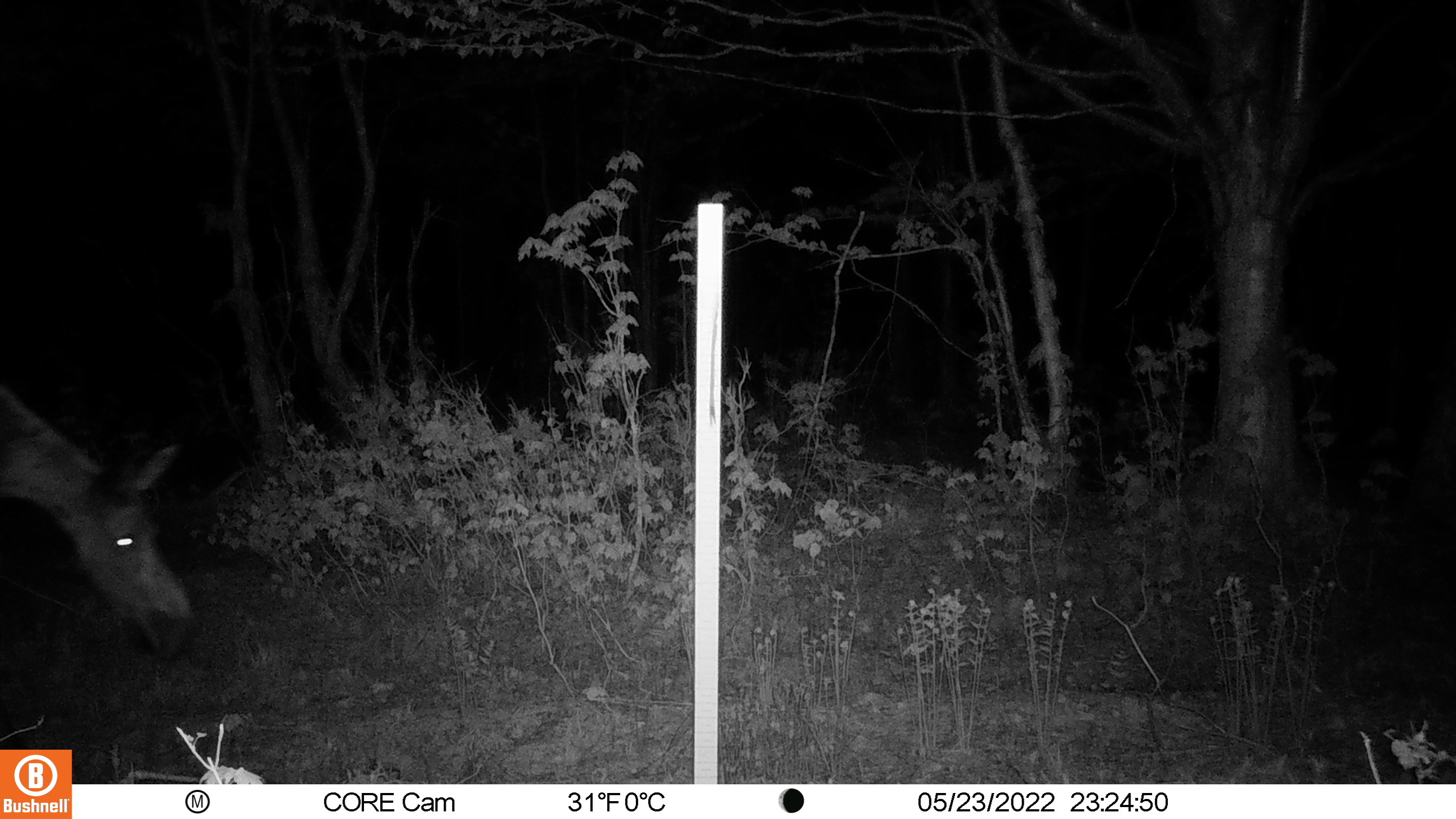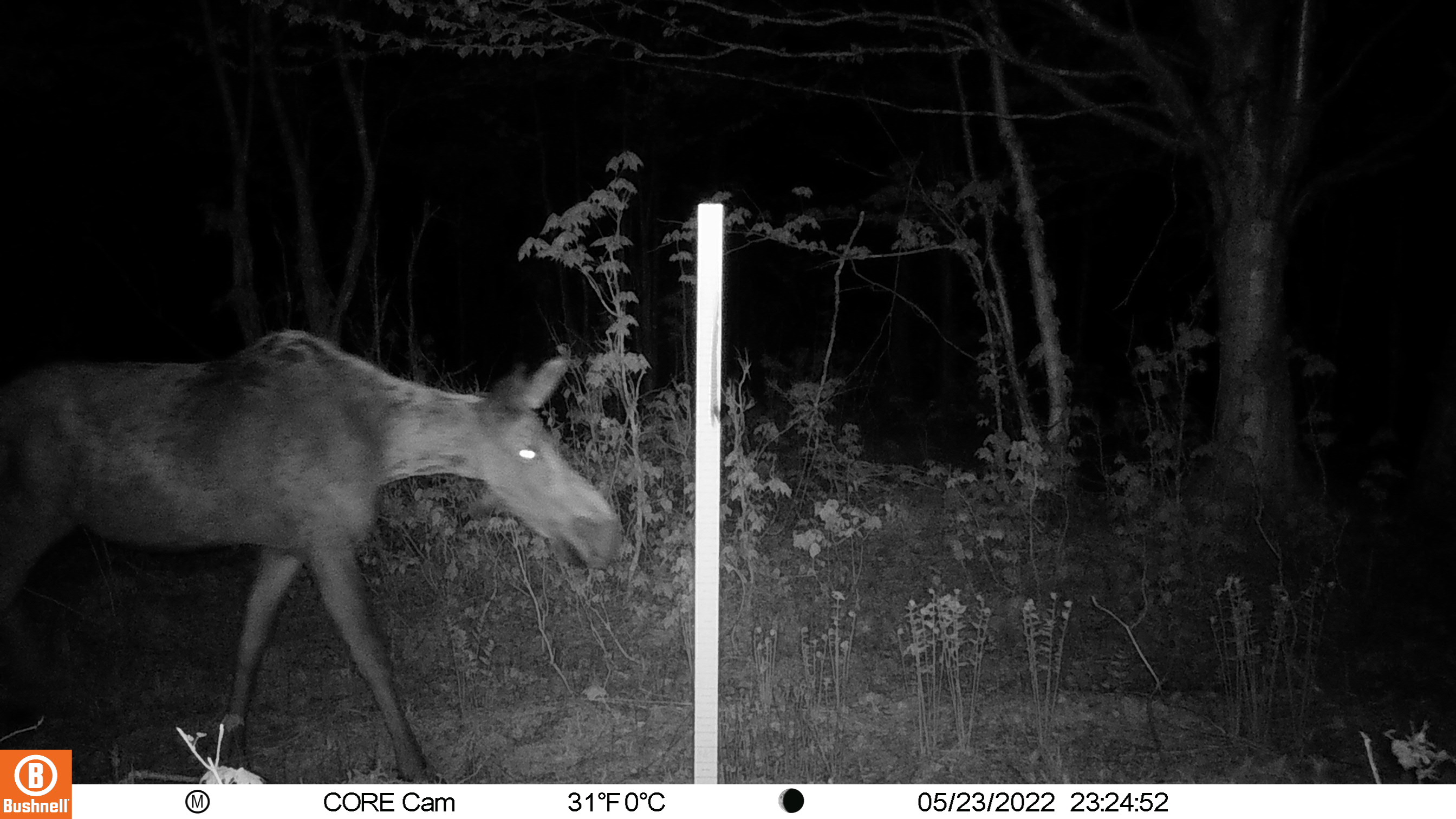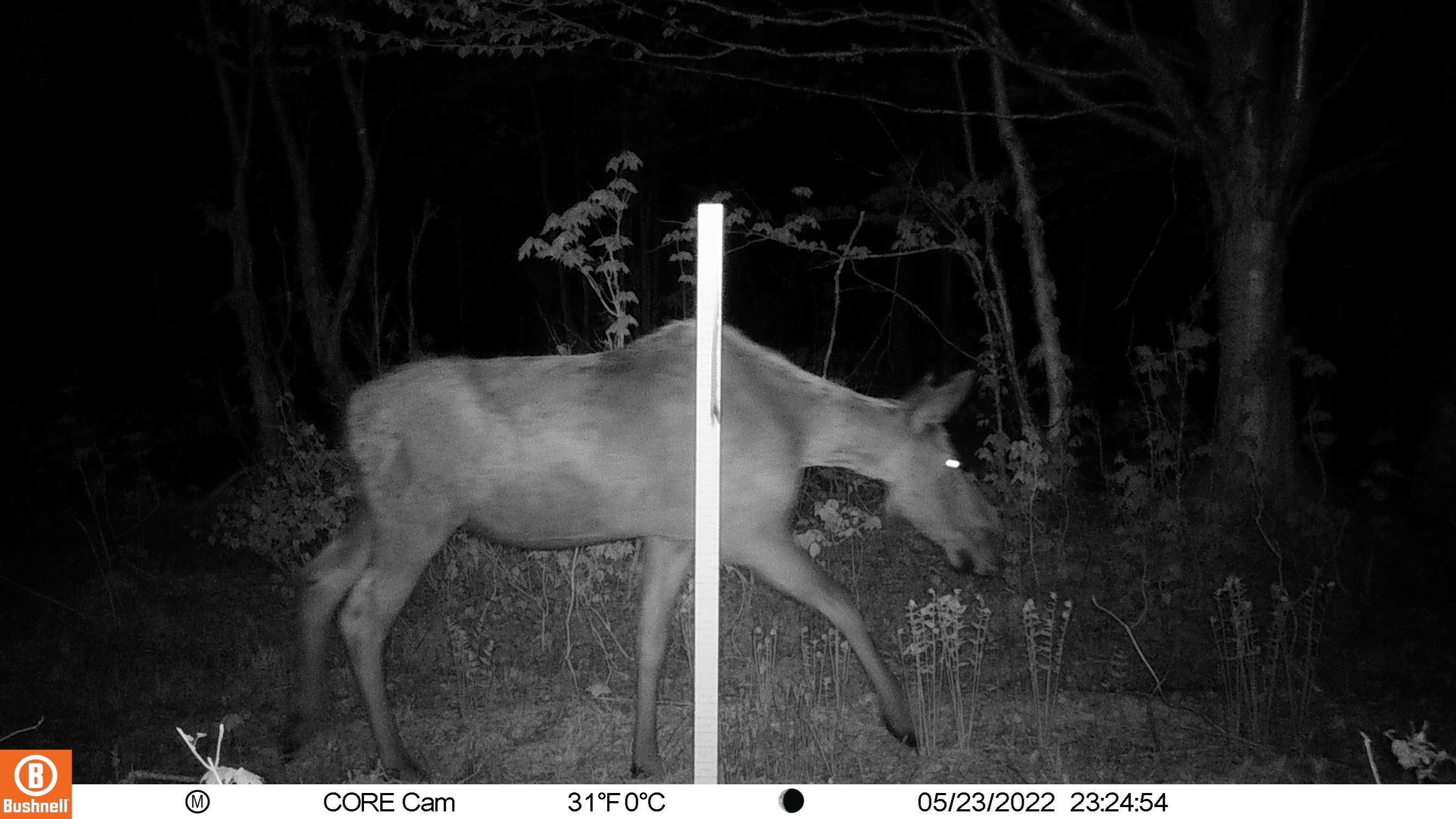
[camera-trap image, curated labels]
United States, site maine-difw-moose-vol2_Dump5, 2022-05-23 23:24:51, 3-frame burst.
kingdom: Animalia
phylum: Chordata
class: Mammalia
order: Artiodactyla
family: Cervidae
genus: Alces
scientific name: Alces alces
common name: moose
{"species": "moose (Alces alces)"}